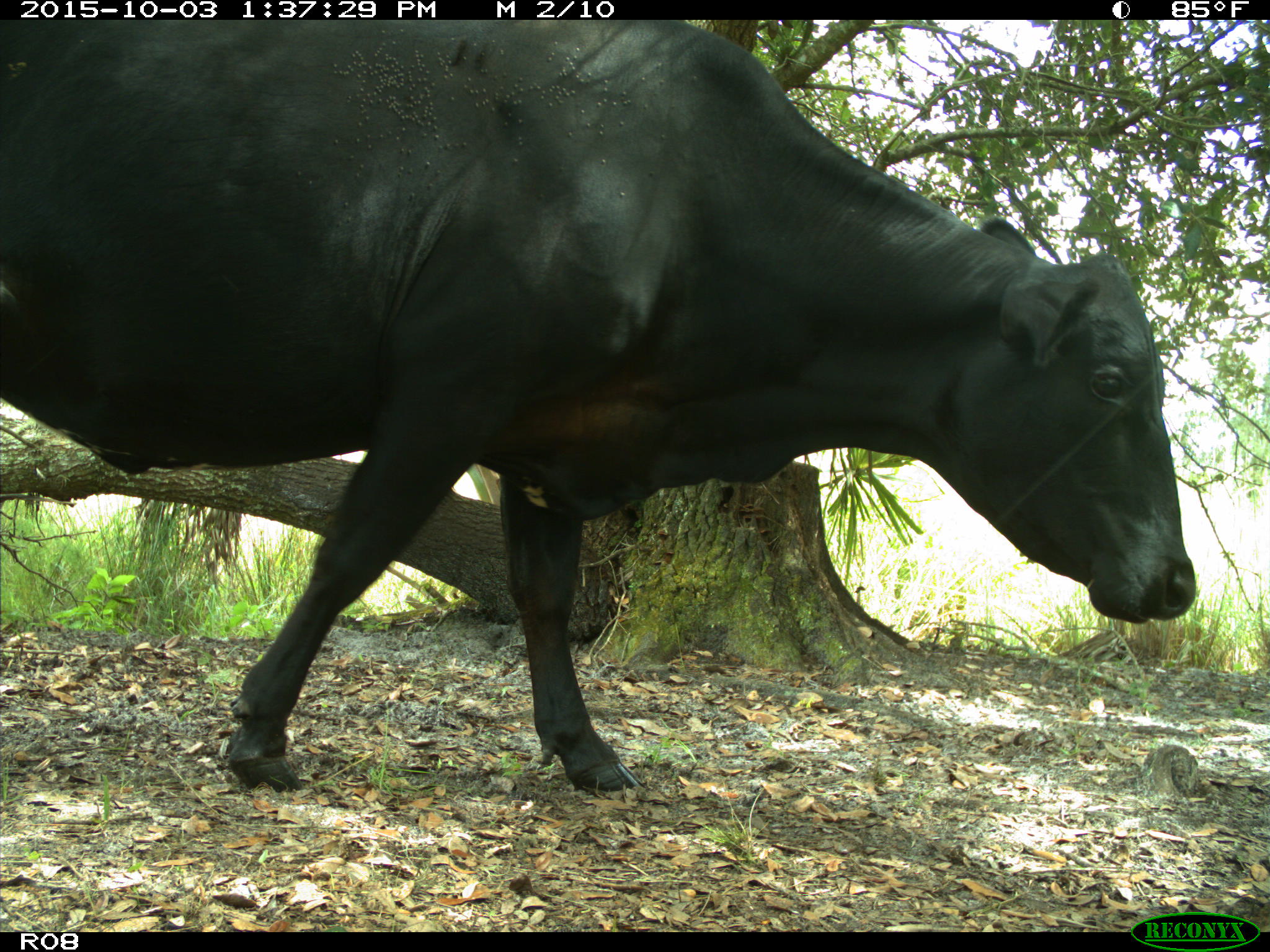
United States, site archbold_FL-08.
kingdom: Animalia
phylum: Chordata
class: Mammalia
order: Artiodactyla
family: Bovidae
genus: Bos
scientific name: Bos taurus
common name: domestic cow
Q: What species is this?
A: Bos taurus (domestic cow).